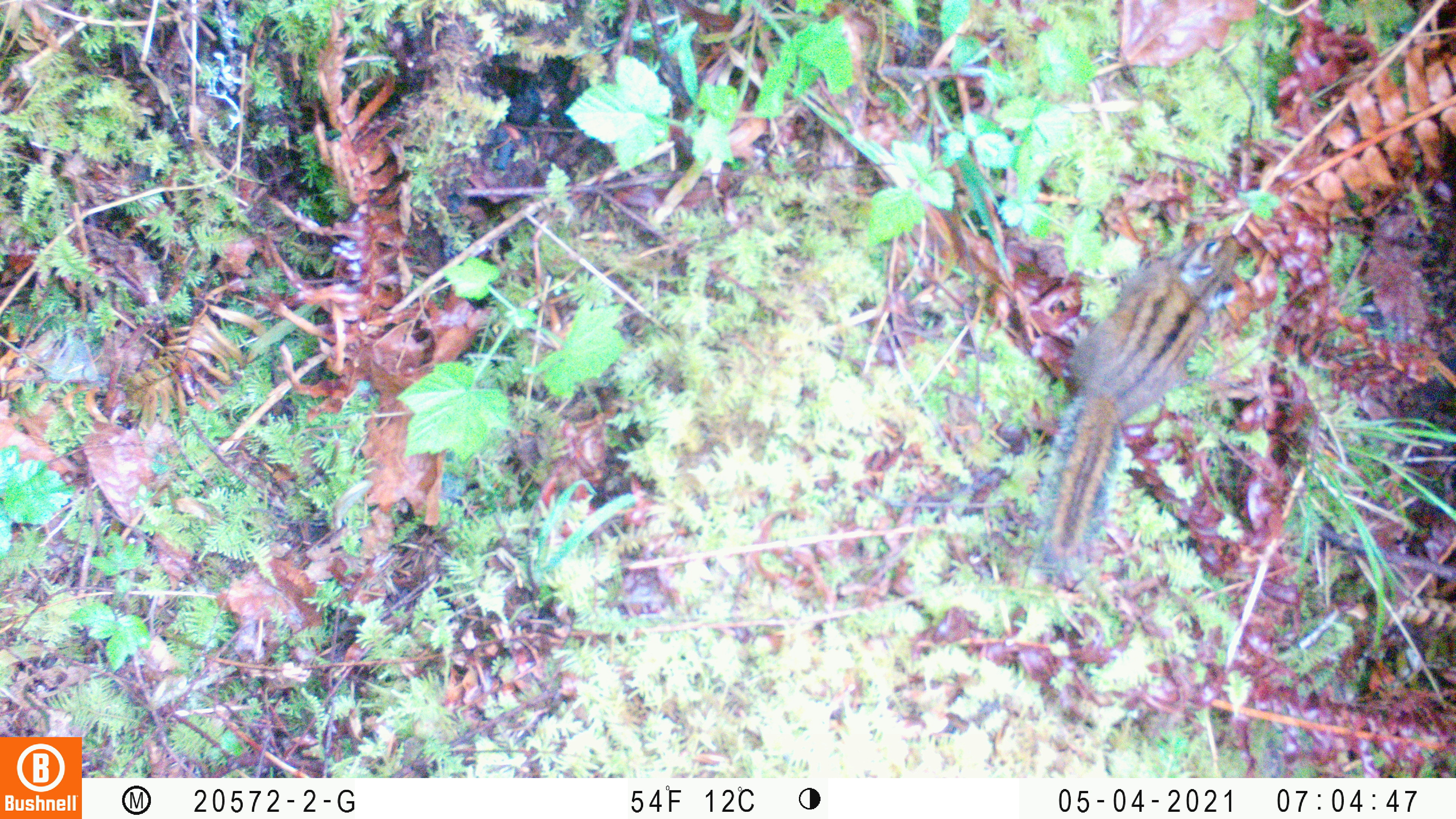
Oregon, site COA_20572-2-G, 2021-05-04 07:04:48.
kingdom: Animalia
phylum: Chordata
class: Mammalia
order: Rodentia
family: Sciuridae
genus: Neotamias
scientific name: Neotamias townsendii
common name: townsend's chipmunk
Townsend's chipmunk (Neotamias townsendii).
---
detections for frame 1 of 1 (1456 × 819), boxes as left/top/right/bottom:
townsend's chipmunk: 1034/229/1251/576